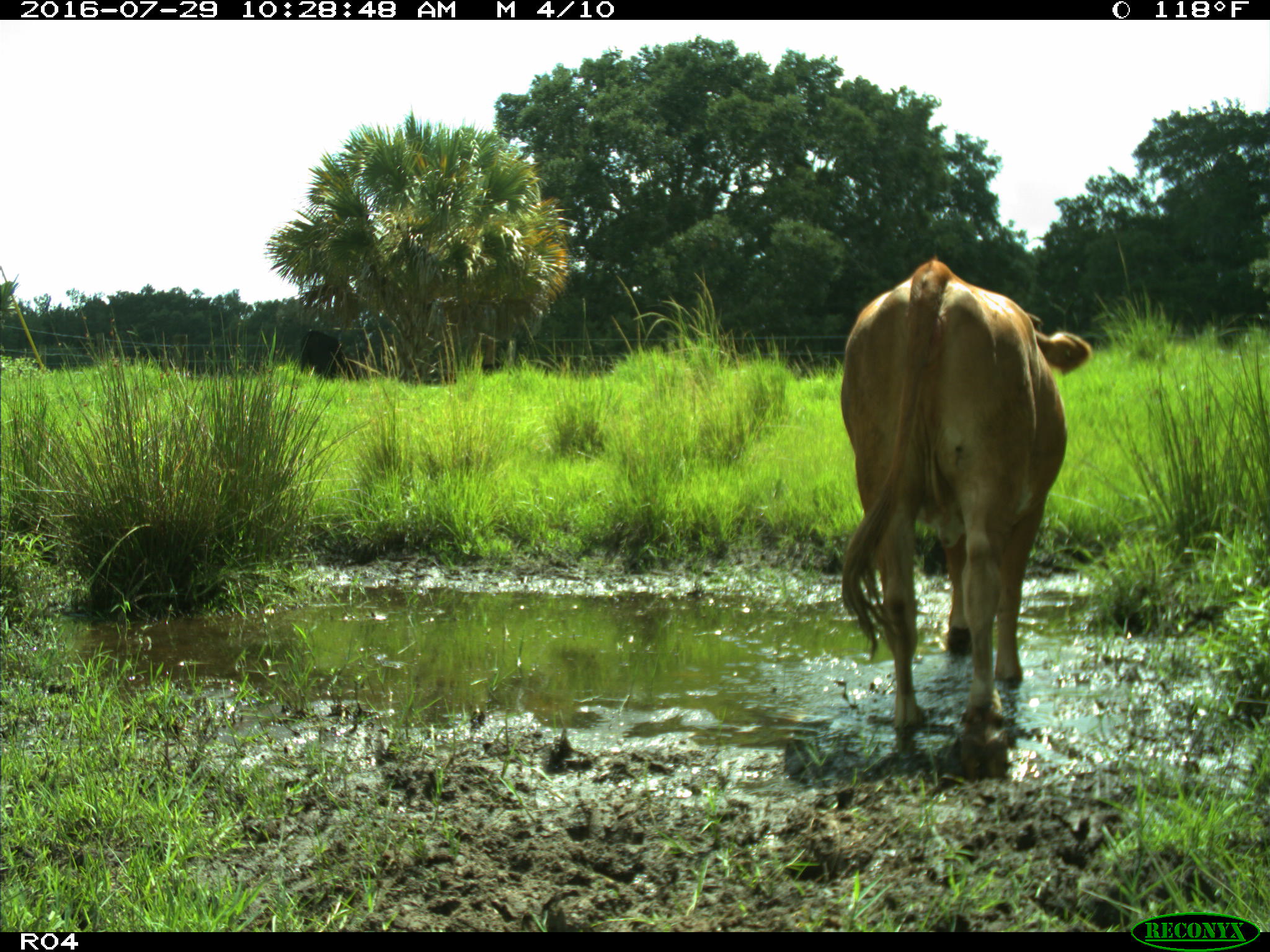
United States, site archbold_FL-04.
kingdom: Animalia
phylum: Chordata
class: Mammalia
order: Artiodactyla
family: Bovidae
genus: Bos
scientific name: Bos taurus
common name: domestic cow